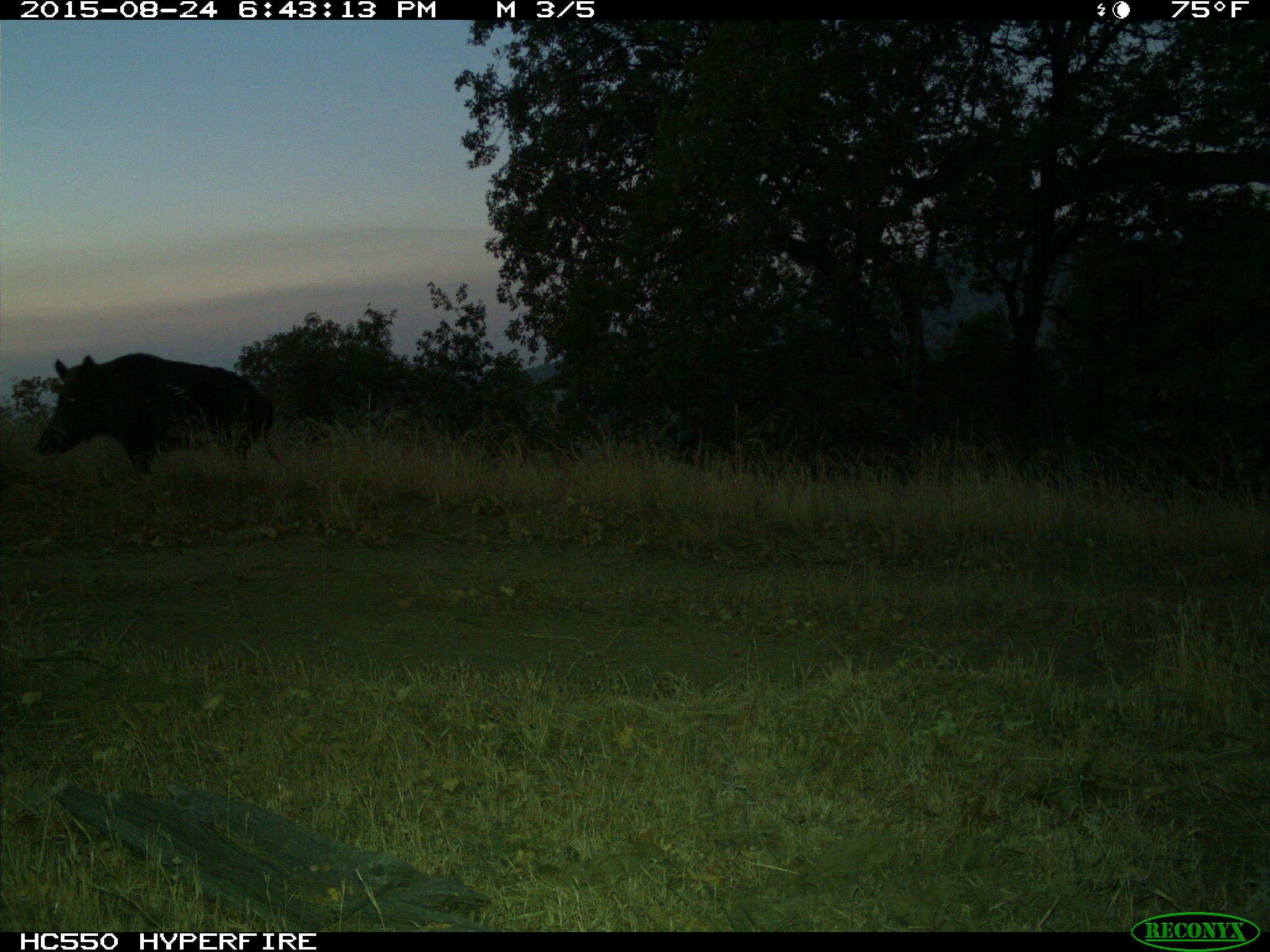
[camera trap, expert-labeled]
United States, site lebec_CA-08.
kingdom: Animalia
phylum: Chordata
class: Mammalia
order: Artiodactyla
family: Suidae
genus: Sus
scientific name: Sus scrofa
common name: wild boar